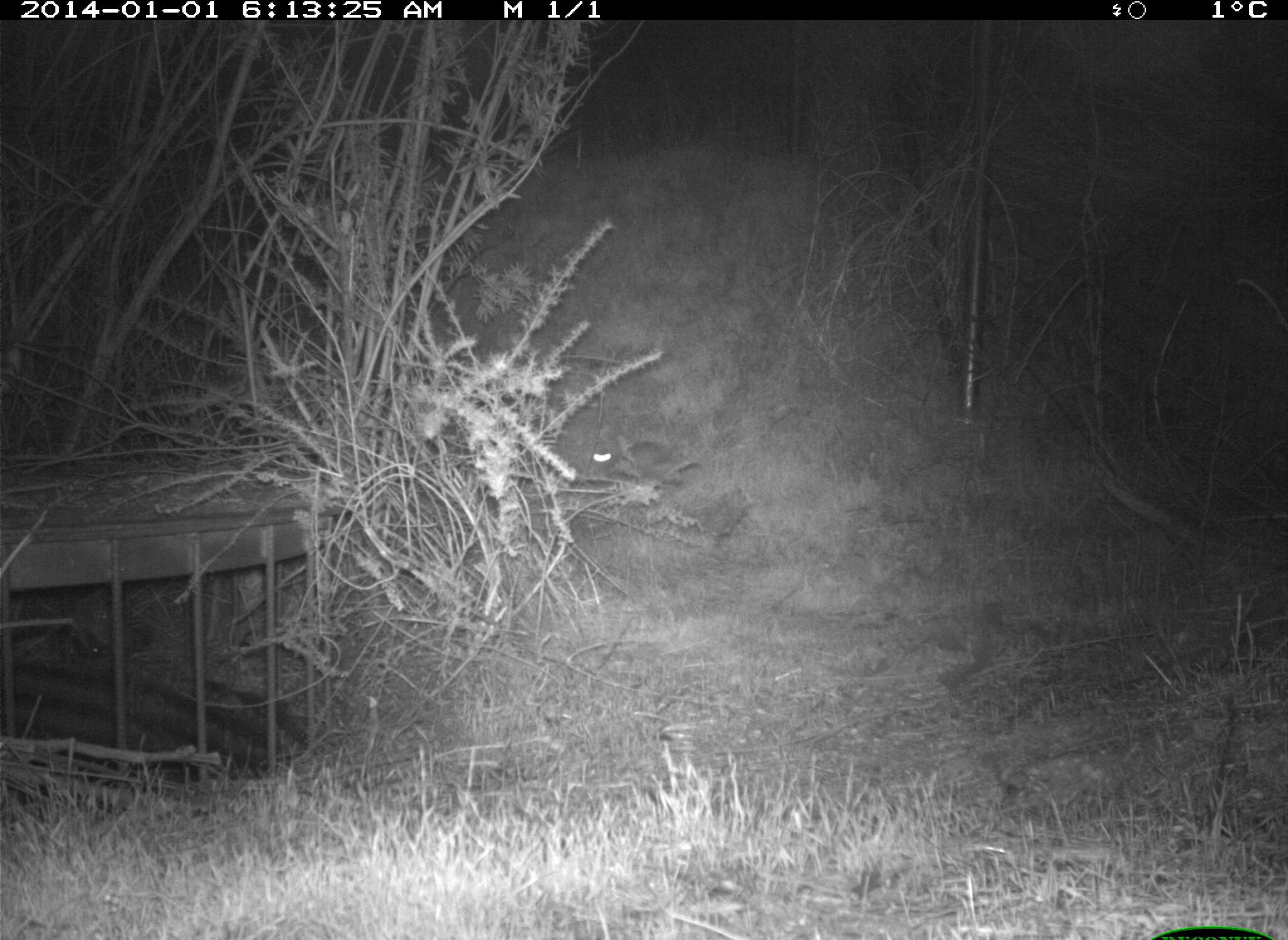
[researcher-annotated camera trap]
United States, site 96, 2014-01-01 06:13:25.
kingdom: Animalia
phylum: Chordata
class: Mammalia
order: Lagomorpha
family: Leporidae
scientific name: Leporidae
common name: rabbits and hares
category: rabbit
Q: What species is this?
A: Rabbit (rabbits and hares) (Leporidae).